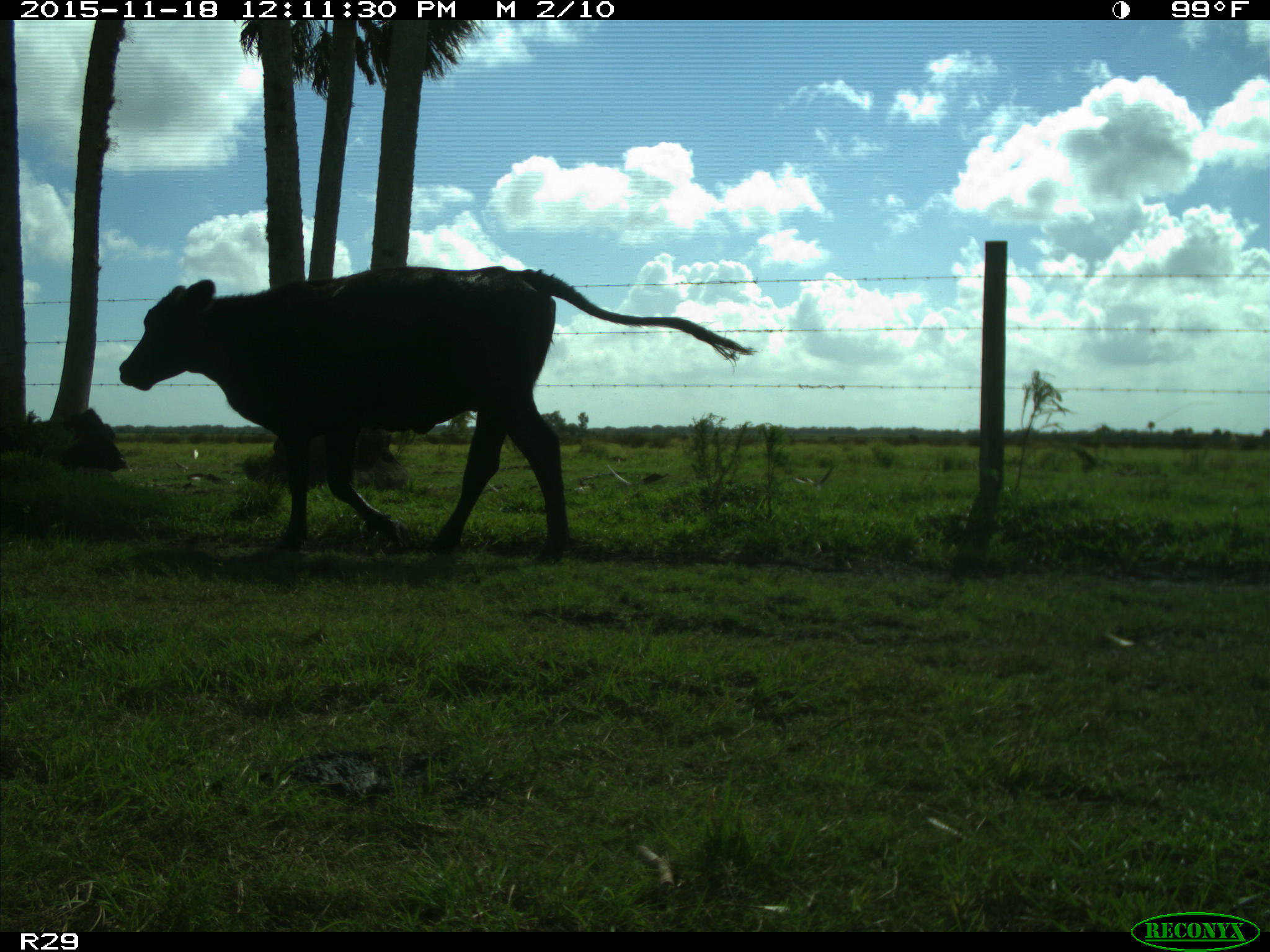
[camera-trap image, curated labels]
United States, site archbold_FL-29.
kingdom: Animalia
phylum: Chordata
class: Mammalia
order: Artiodactyla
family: Bovidae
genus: Bos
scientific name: Bos taurus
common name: domestic cow